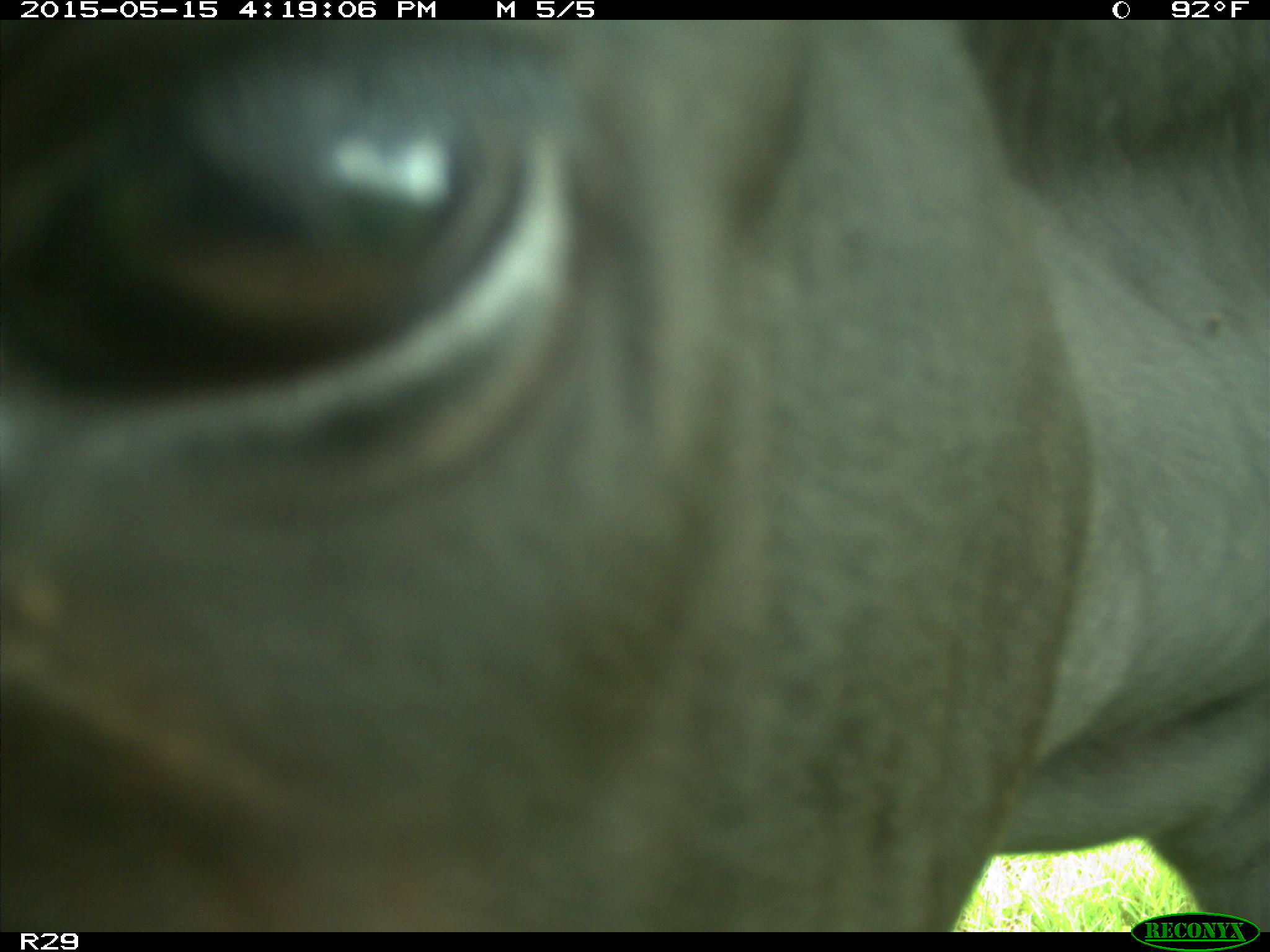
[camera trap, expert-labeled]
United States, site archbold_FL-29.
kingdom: Animalia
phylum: Chordata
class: Mammalia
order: Artiodactyla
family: Bovidae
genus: Bos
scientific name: Bos taurus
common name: domestic cow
Bos taurus (domestic cow).